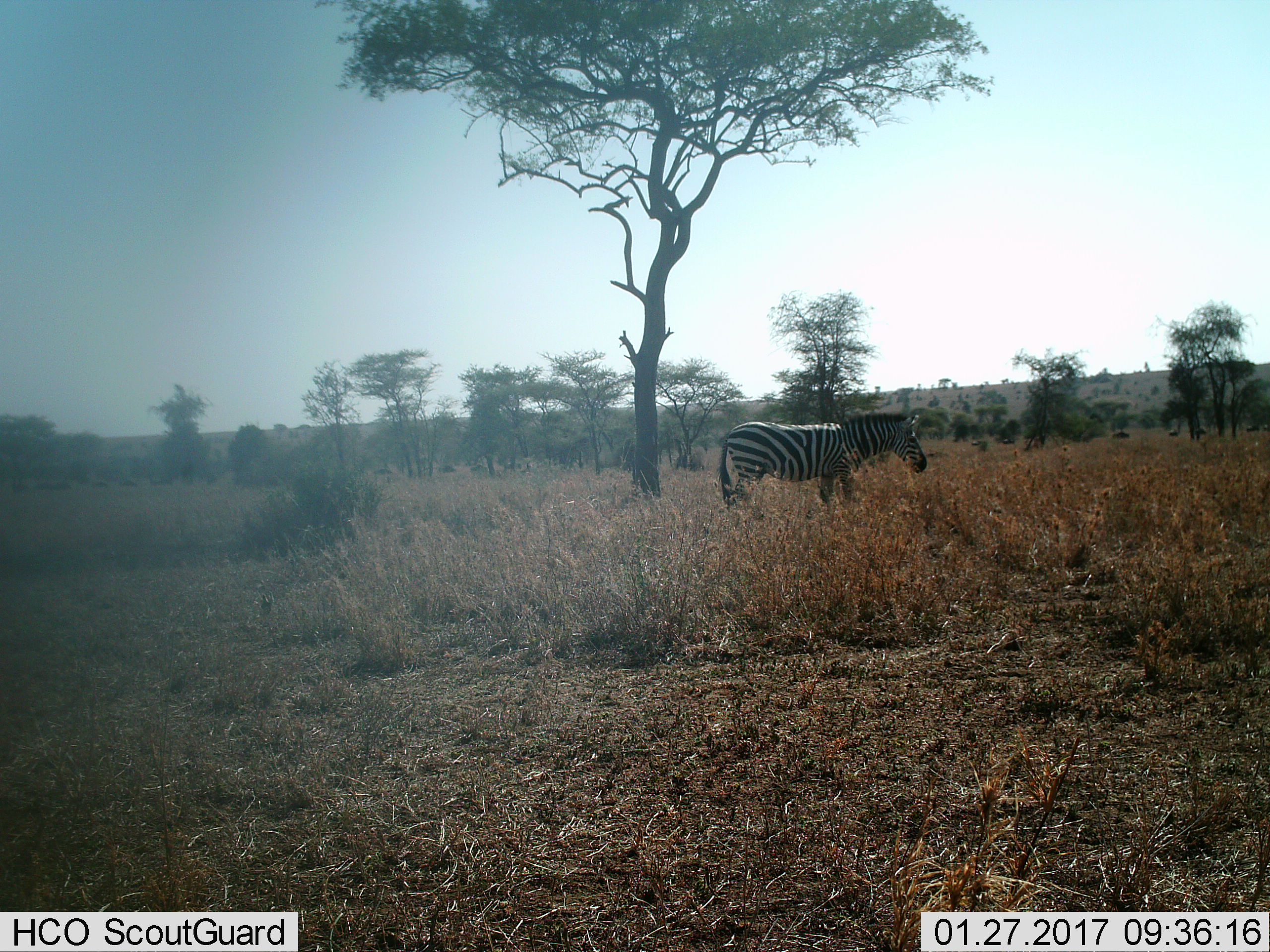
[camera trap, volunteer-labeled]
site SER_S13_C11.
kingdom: Animalia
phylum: Chordata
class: Mammalia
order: Perissodactyla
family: Equidae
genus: Equus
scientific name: Equus quagga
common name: plains zebra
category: zebraplains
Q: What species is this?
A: Zebraplains (plains zebra) (Equus quagga).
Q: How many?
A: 1.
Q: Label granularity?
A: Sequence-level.